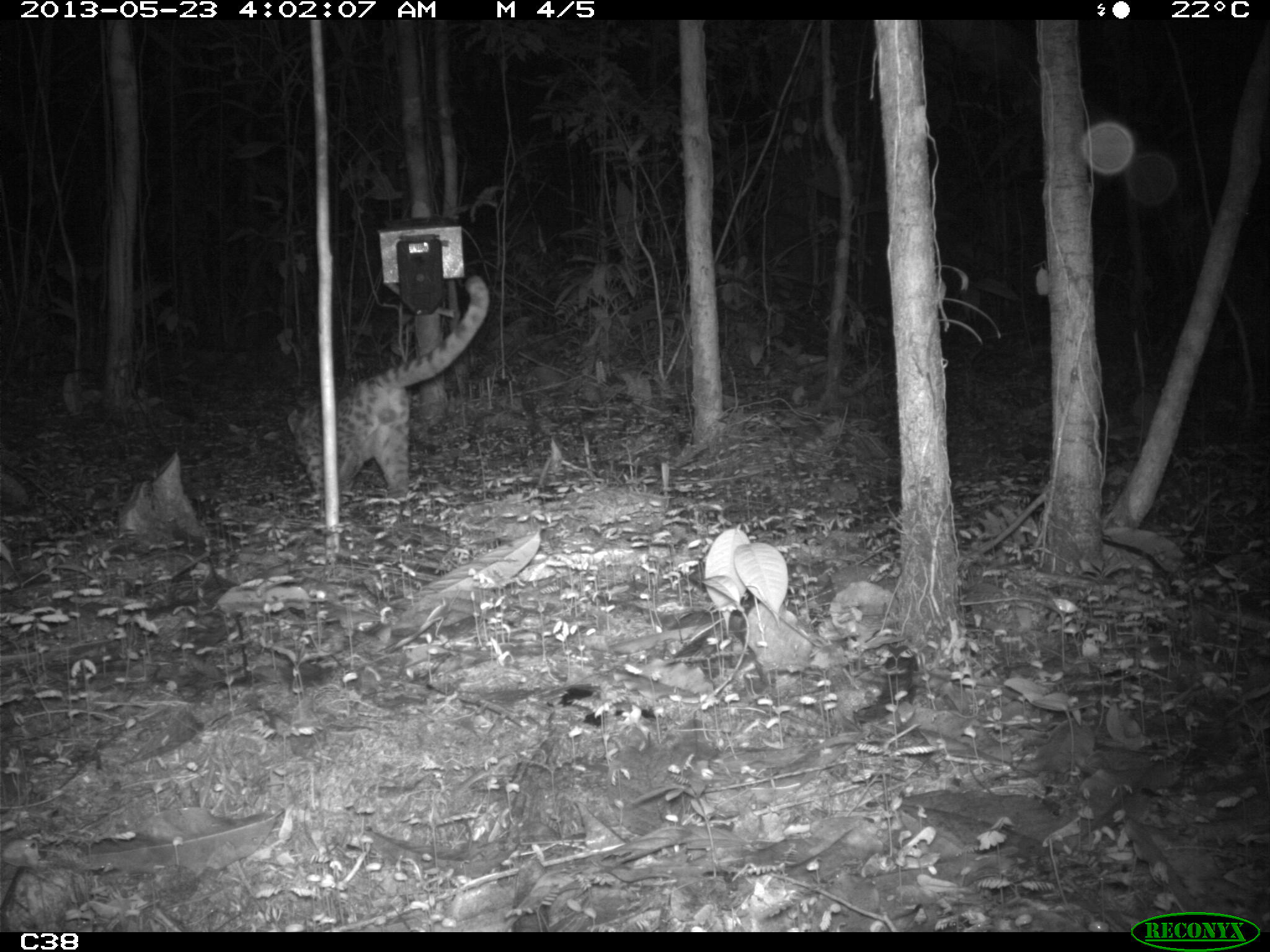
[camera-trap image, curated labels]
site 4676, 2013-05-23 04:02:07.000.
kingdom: Animalia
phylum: Chordata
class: Mammalia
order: Carnivora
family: Felidae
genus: Leopardus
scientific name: Leopardus wiedii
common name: margay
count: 1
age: adult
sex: male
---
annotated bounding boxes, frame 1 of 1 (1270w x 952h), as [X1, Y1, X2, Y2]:
leopardus wiedii: [287, 275, 489, 496]